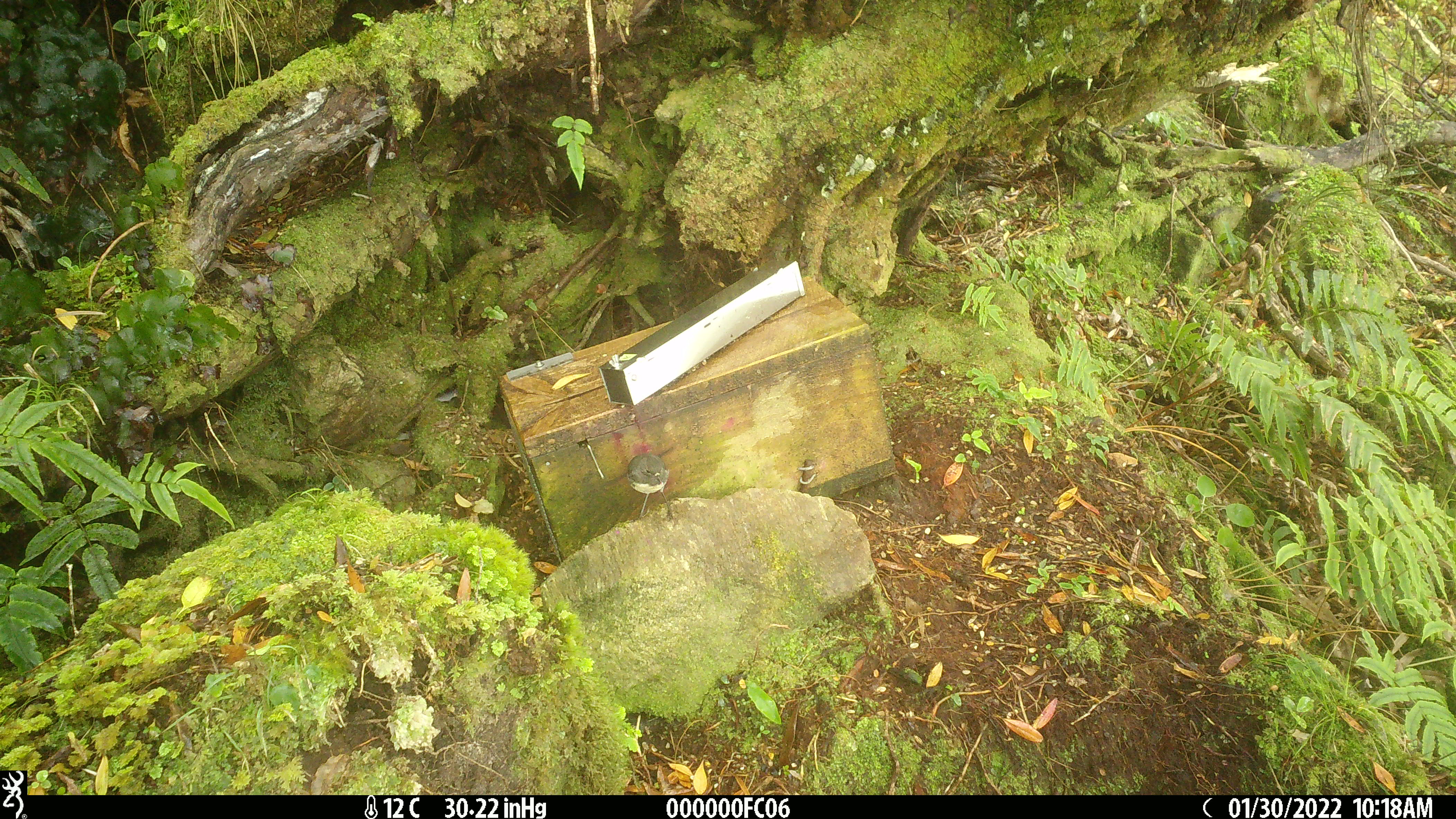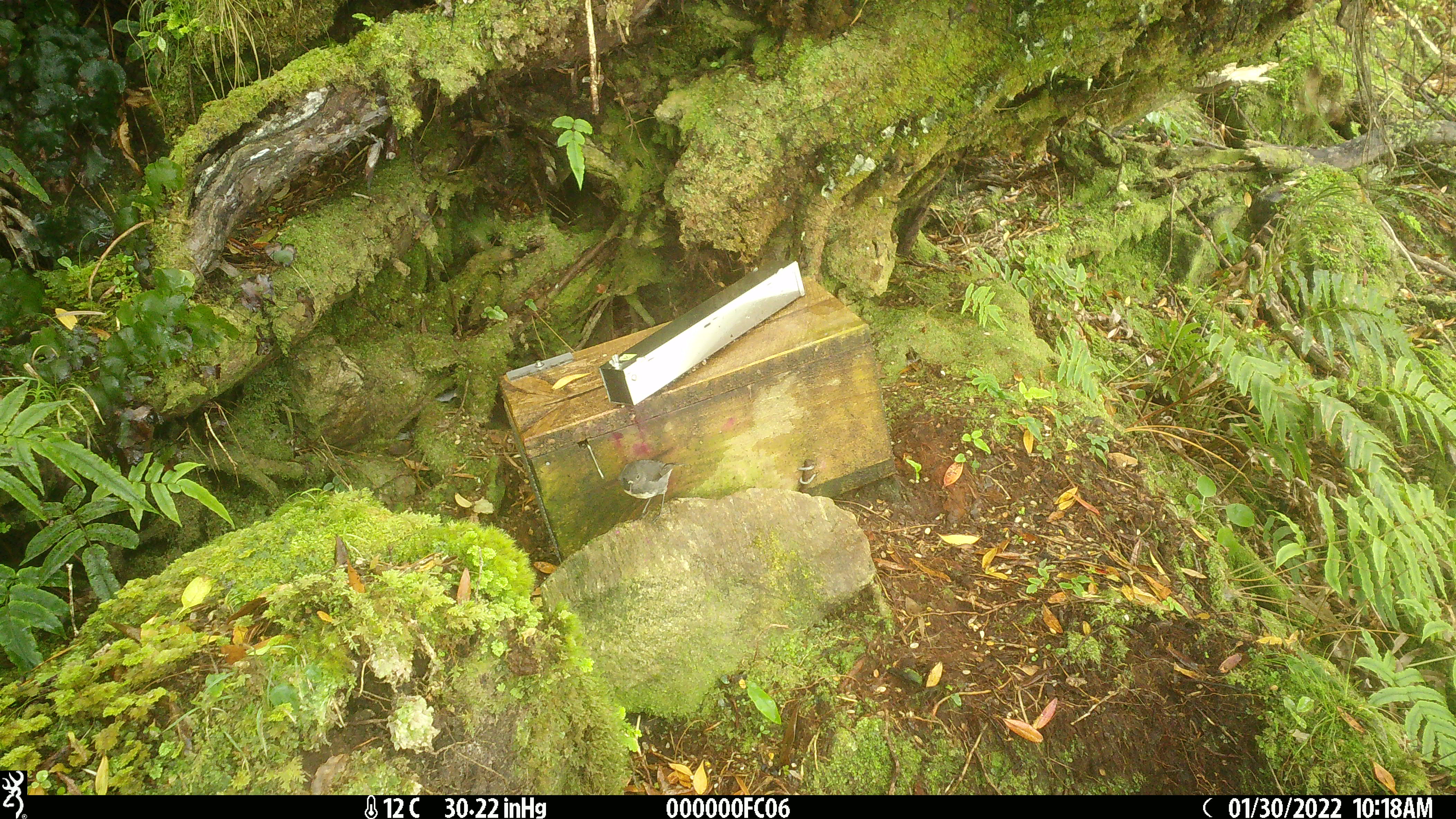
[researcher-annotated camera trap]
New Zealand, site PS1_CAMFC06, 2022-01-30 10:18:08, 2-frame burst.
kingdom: Animalia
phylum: Chordata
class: Aves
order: Passeriformes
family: Petroicidae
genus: Petroica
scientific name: Petroica australis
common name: new zealand robin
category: robin